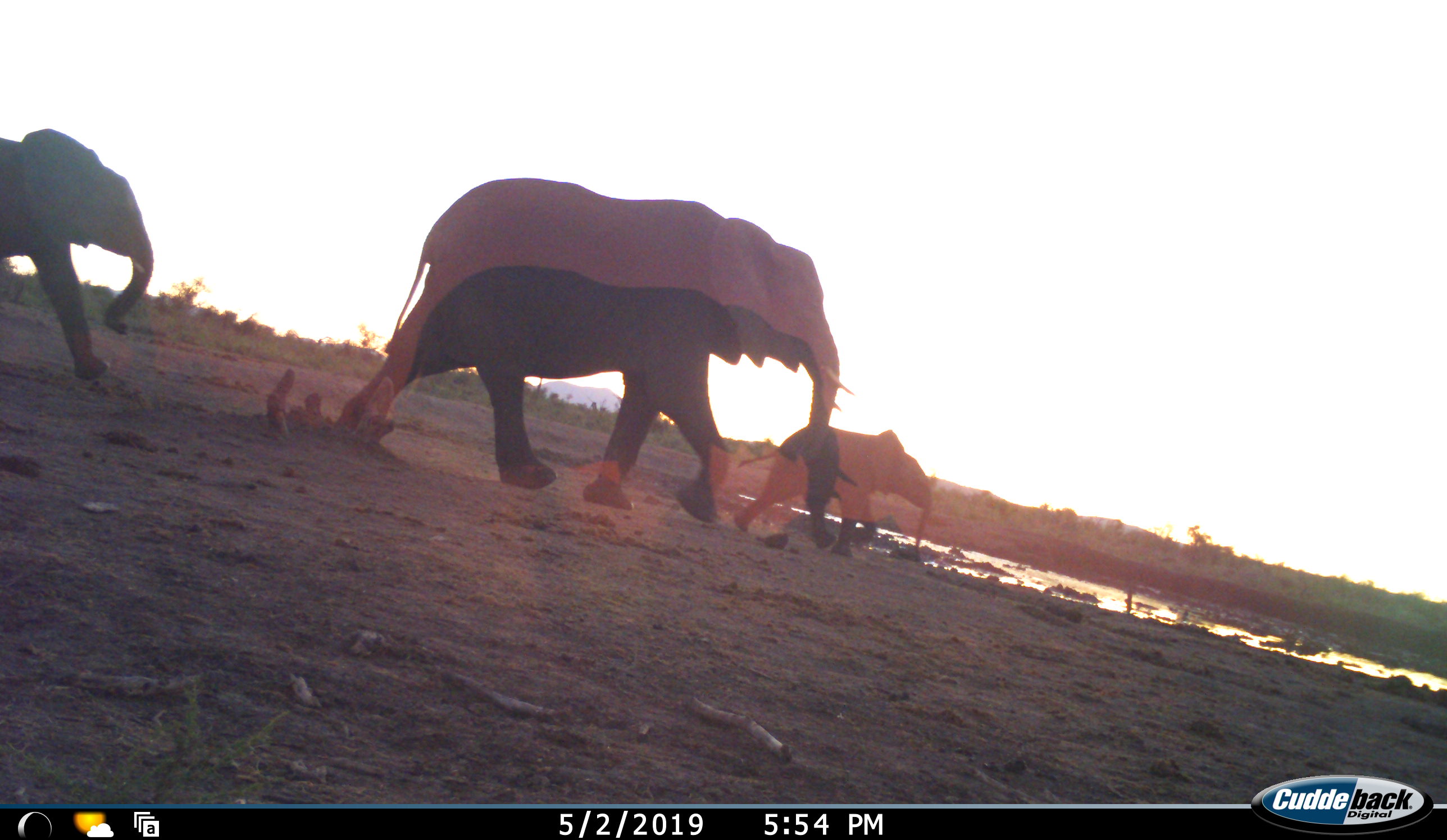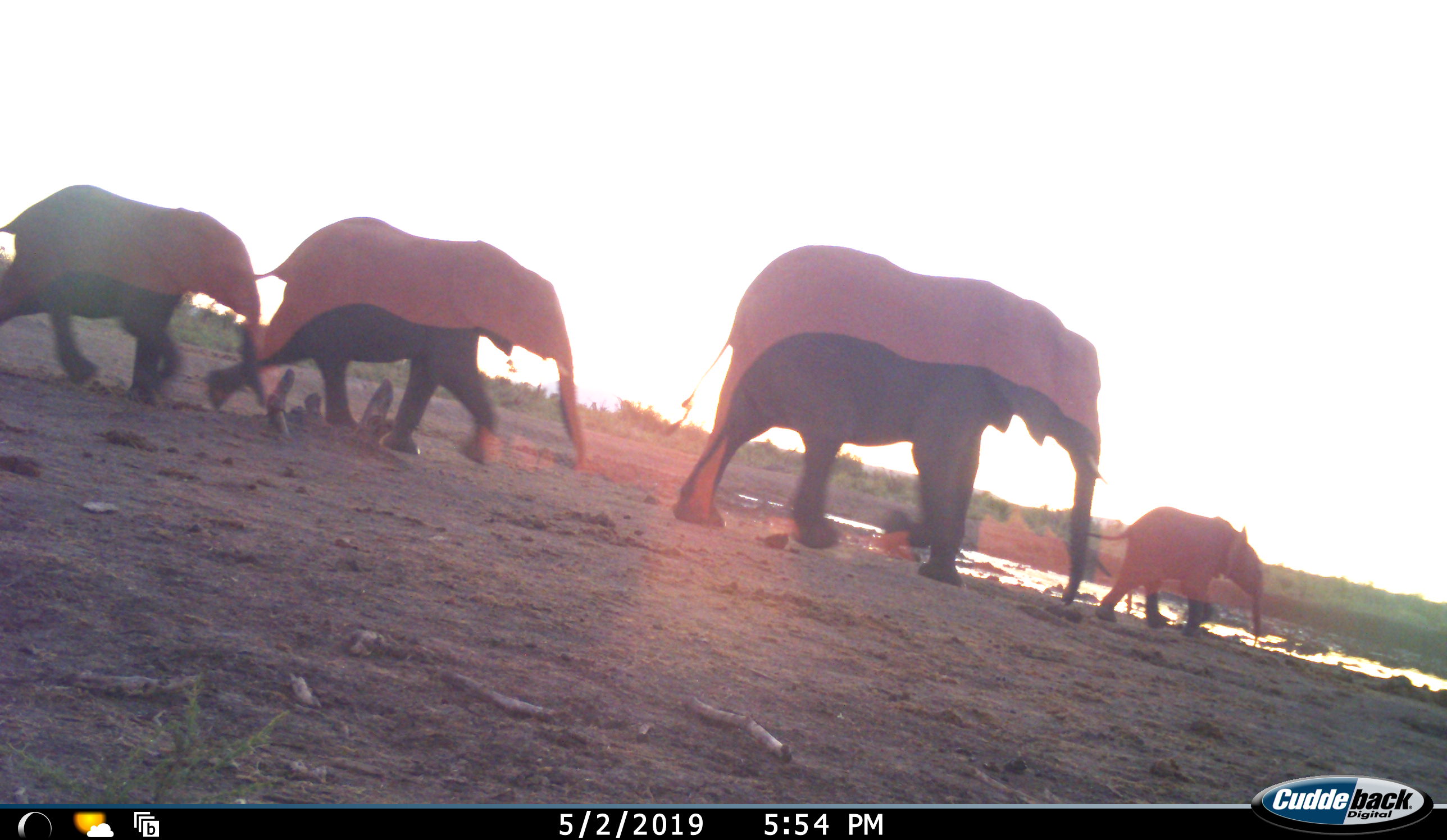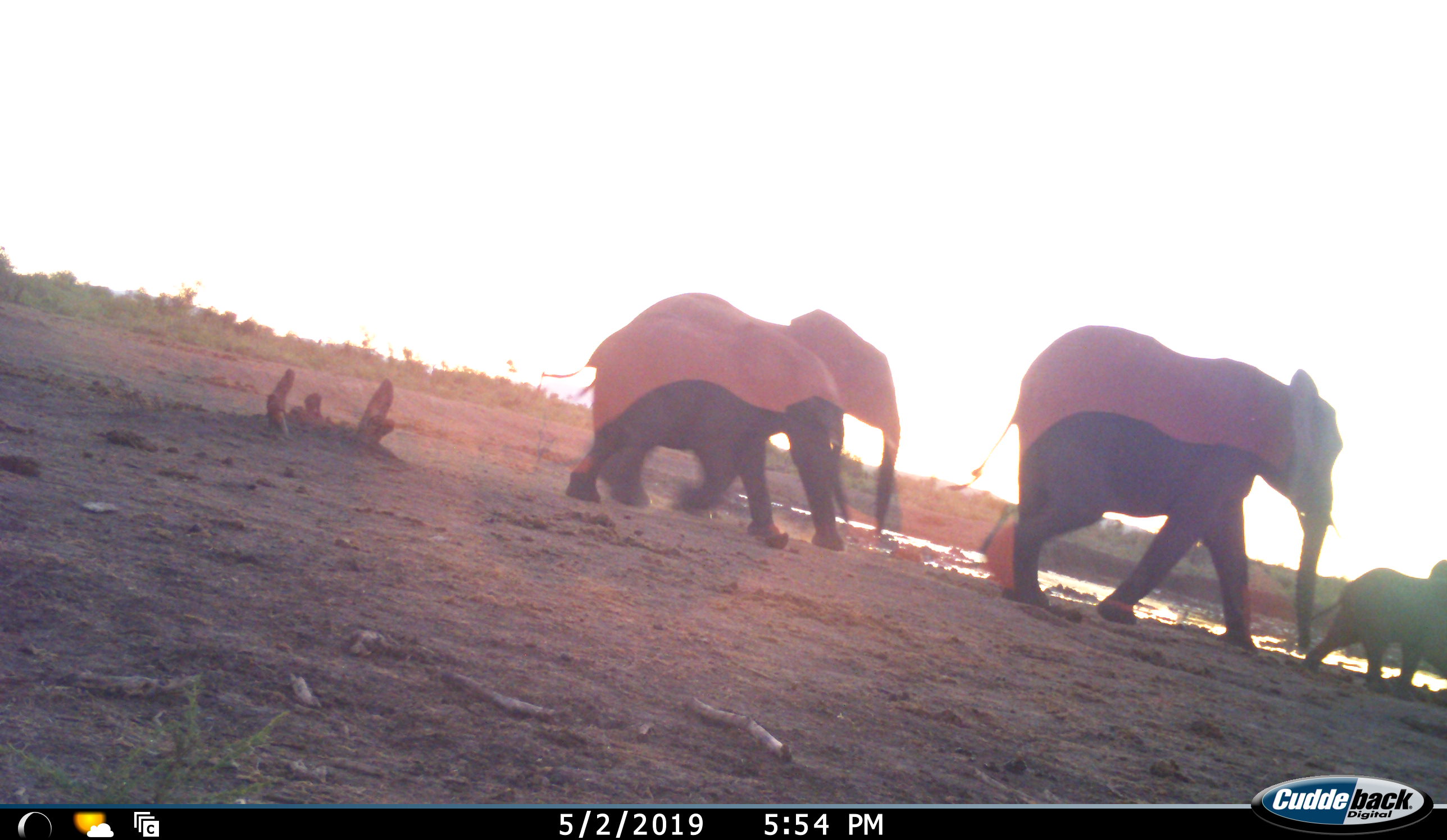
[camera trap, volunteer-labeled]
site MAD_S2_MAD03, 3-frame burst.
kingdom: Animalia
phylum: Chordata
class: Mammalia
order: Proboscidea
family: Elephantidae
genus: Loxodonta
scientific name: Loxodonta africana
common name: african bush elephant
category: elephant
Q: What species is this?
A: Elephant (african bush elephant) (Loxodonta africana).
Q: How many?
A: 4.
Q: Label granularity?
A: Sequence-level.